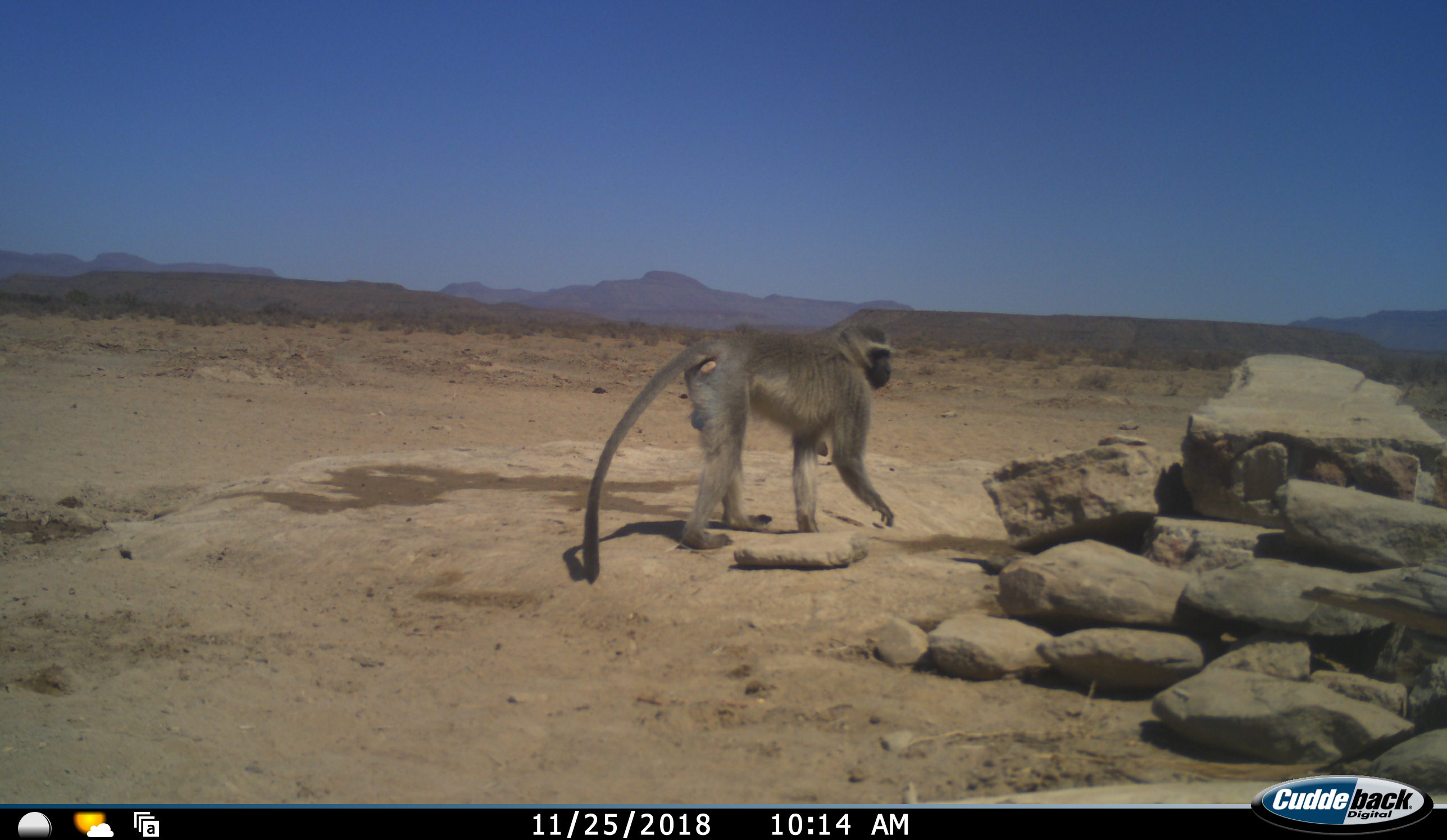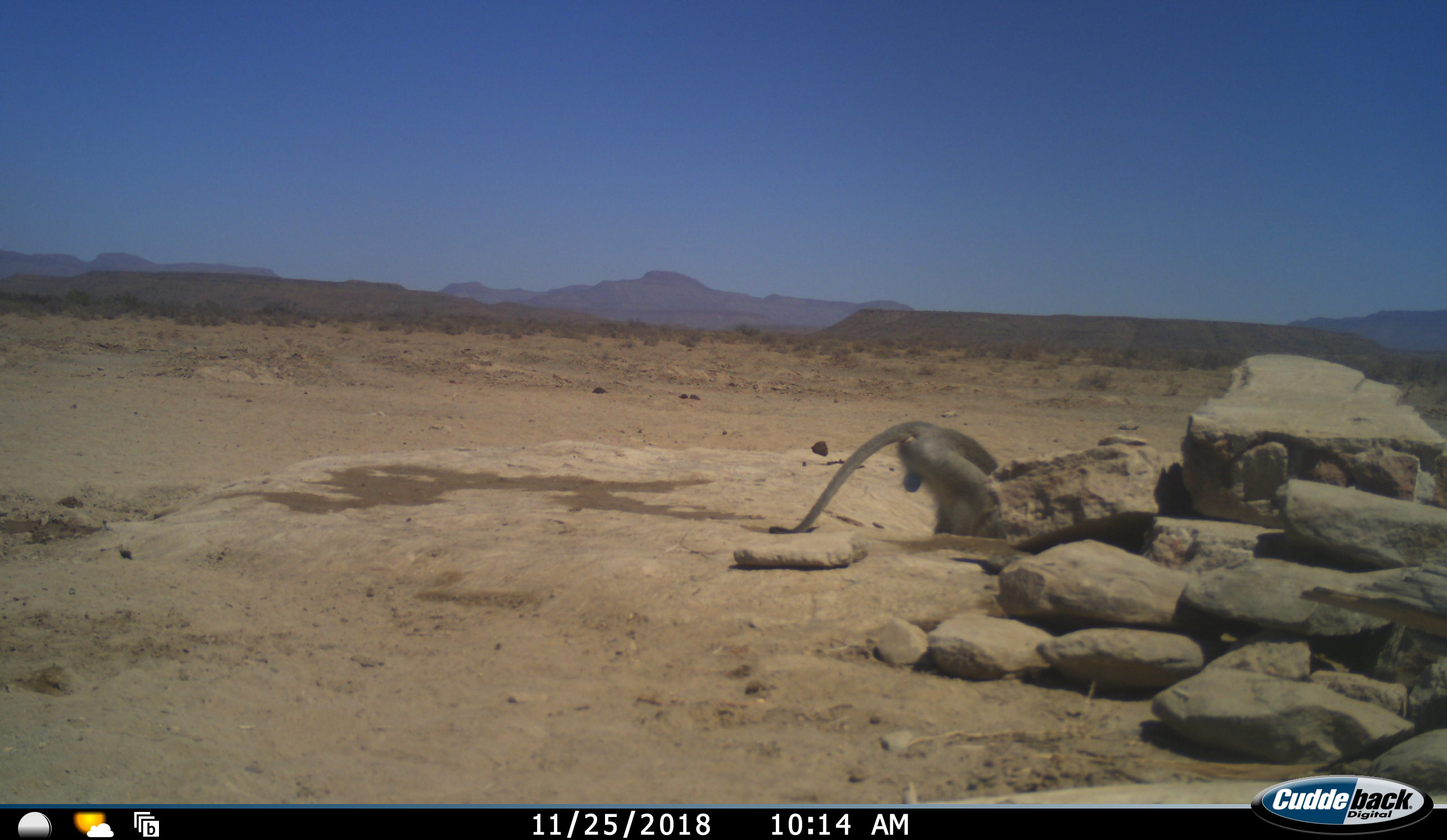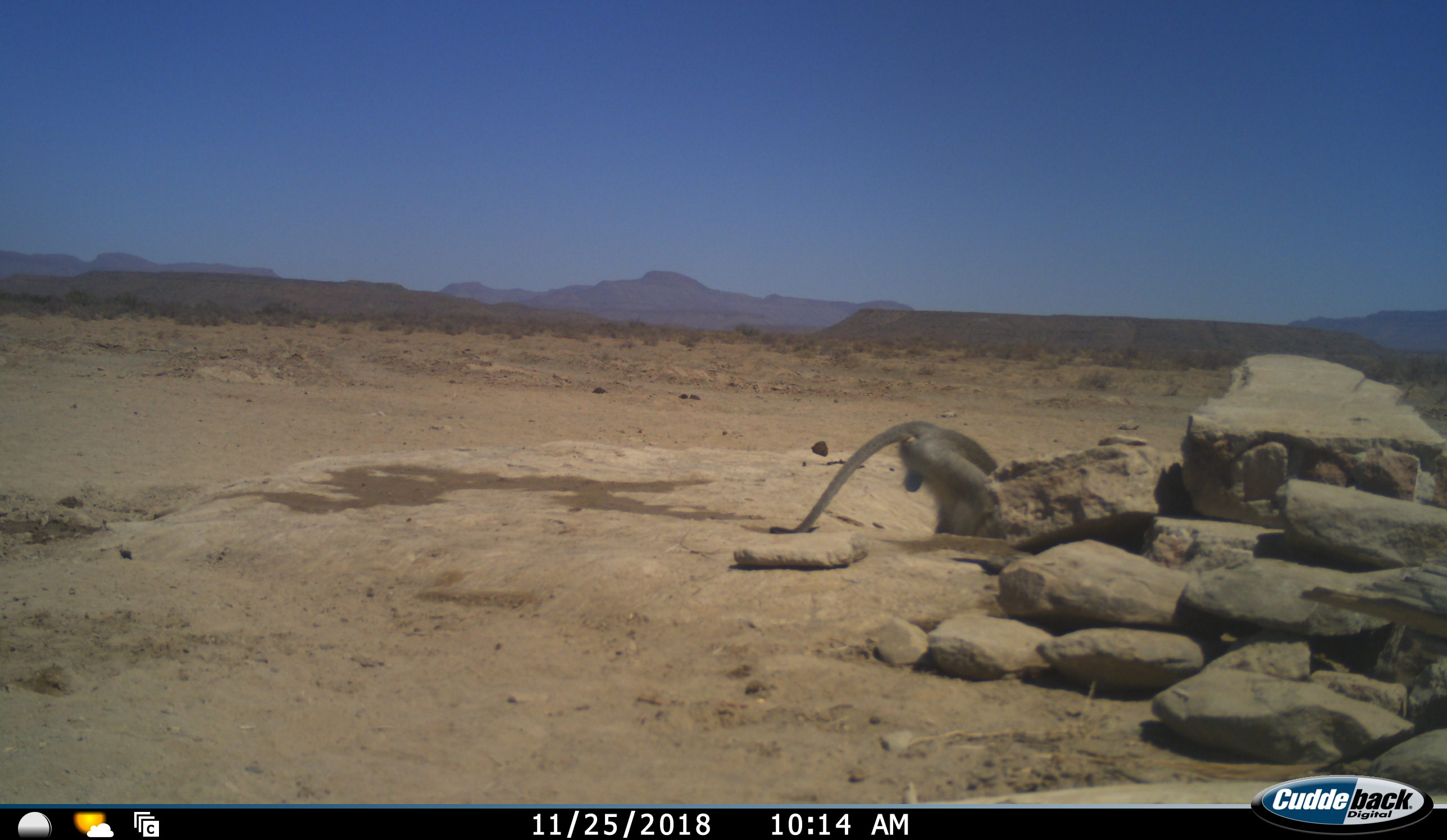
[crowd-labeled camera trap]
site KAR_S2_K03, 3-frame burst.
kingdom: Animalia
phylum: Chordata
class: Mammalia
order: Primates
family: Cercopithecidae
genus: Chlorocebus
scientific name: Chlorocebus pygerythrus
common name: vervet monkey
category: monkeyvervet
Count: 1.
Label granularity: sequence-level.